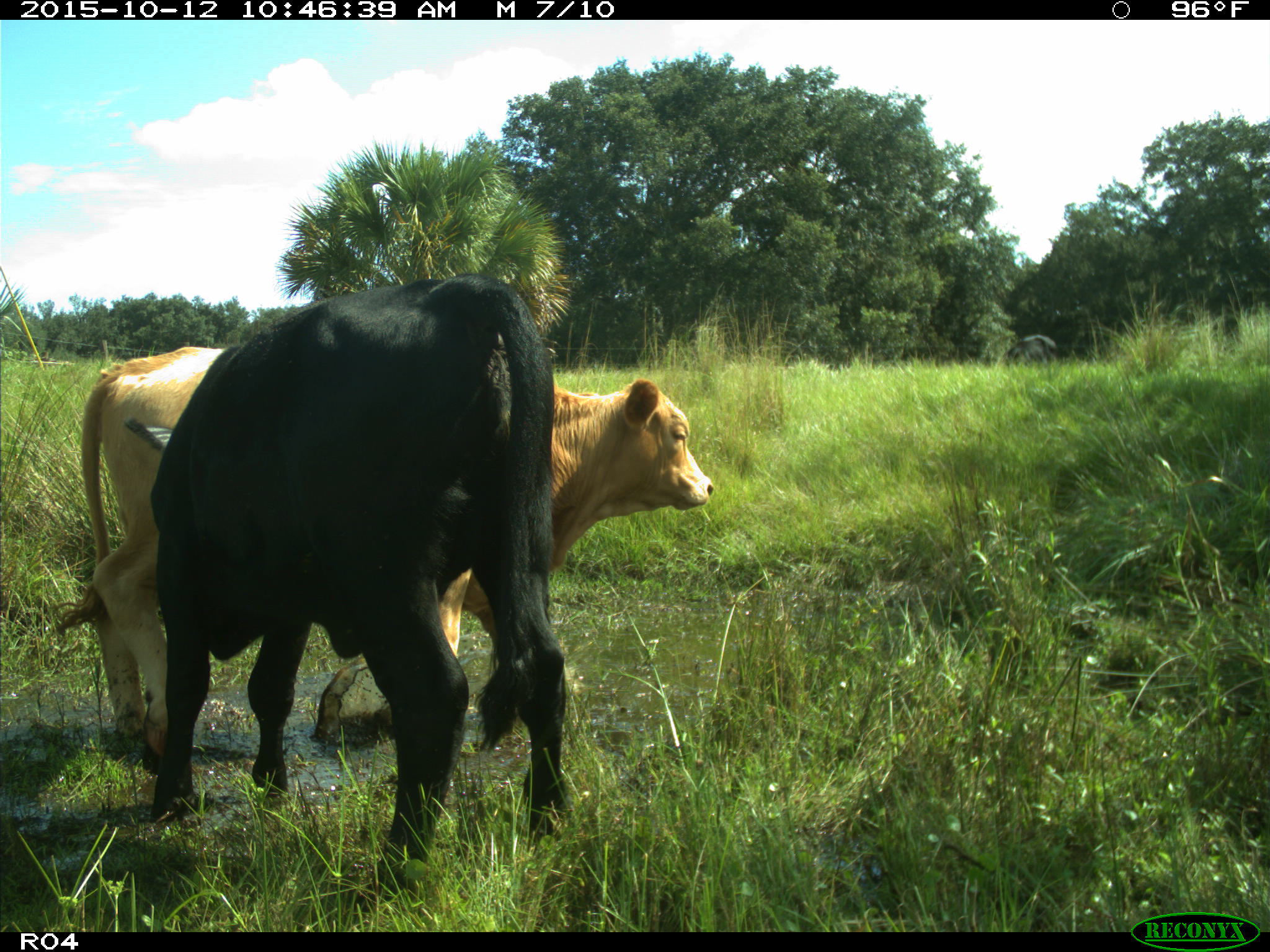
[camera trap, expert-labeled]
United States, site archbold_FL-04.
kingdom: Animalia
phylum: Chordata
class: Mammalia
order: Artiodactyla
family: Bovidae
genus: Bos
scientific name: Bos taurus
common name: domestic cow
Bos taurus (domestic cow).